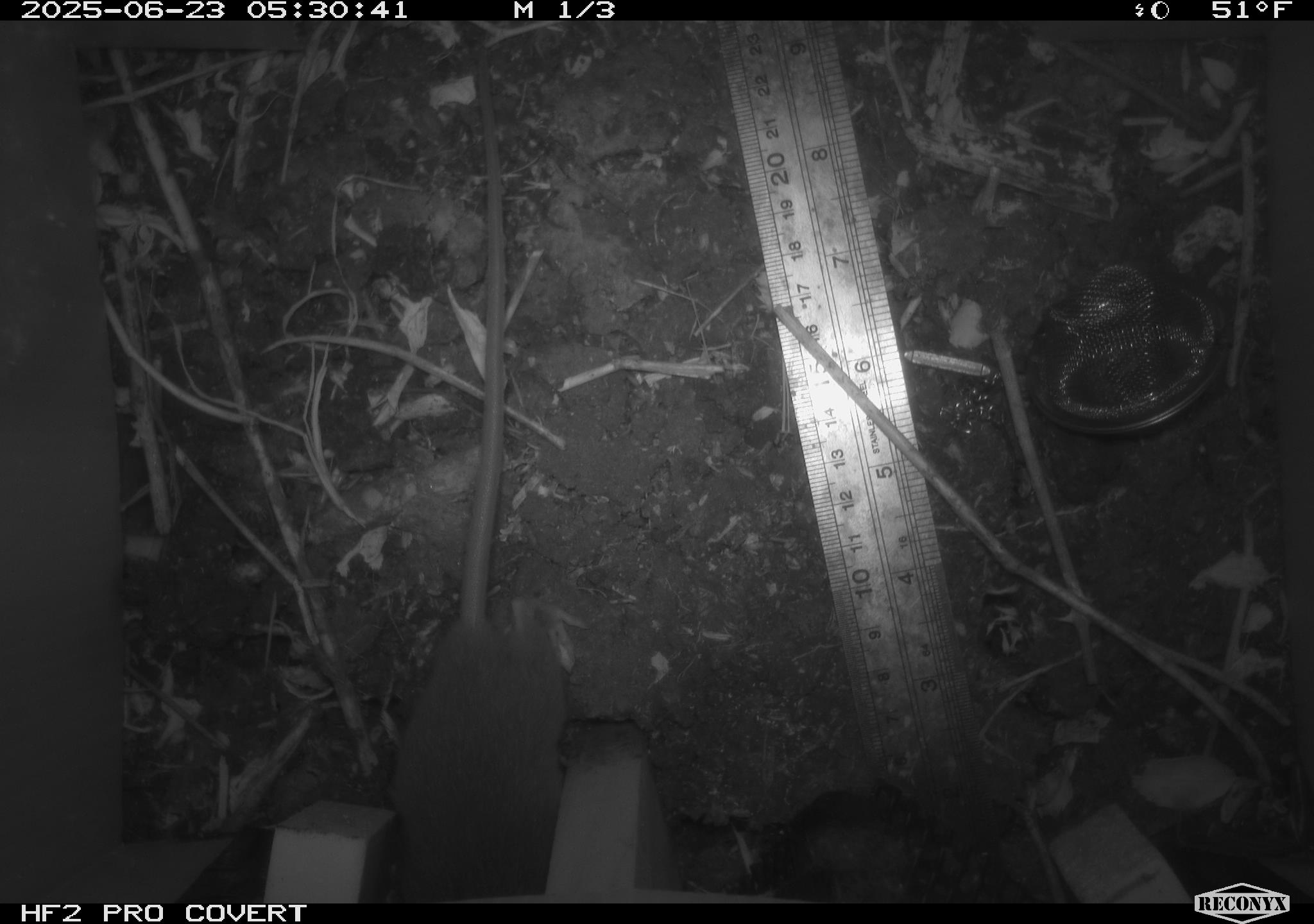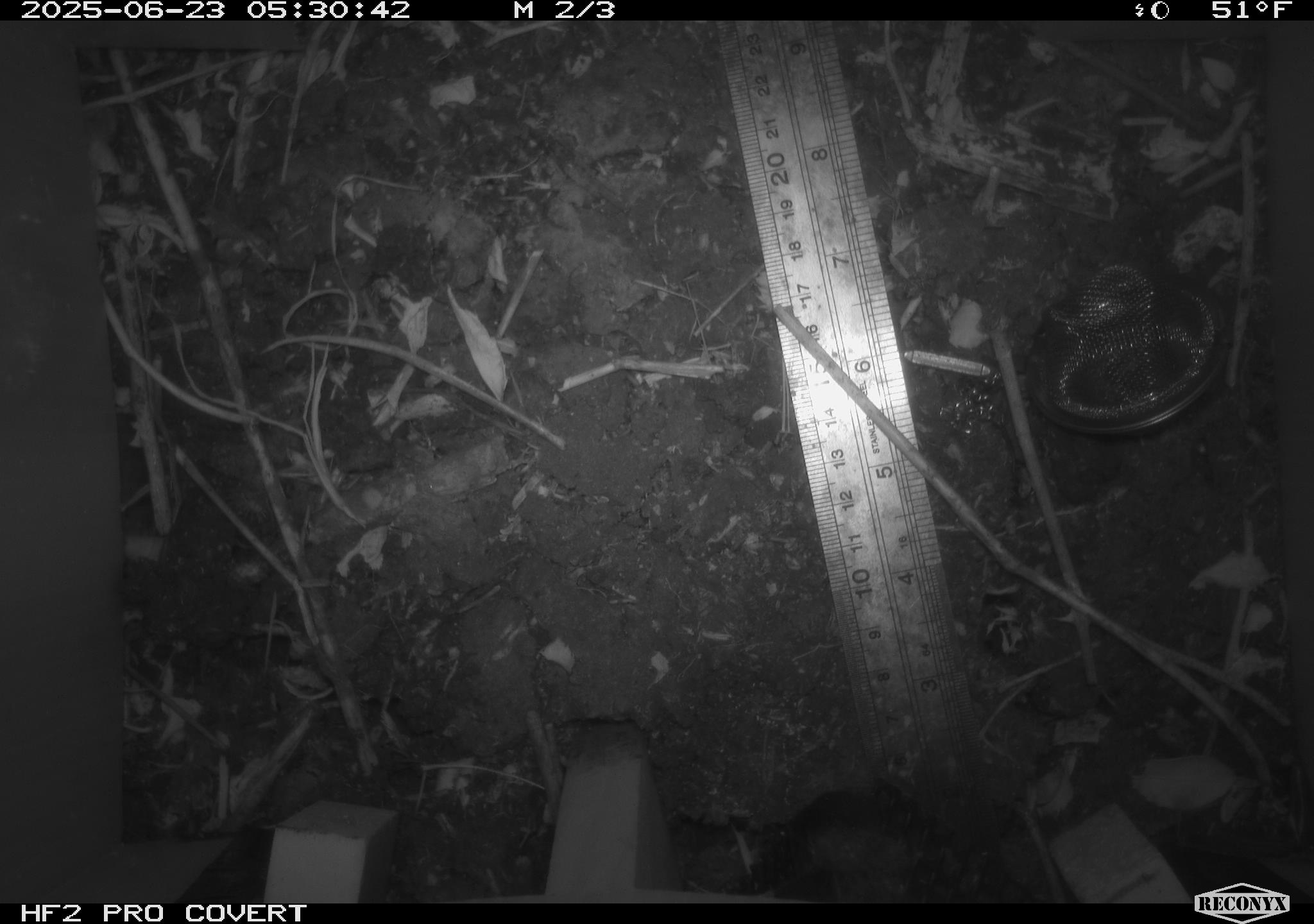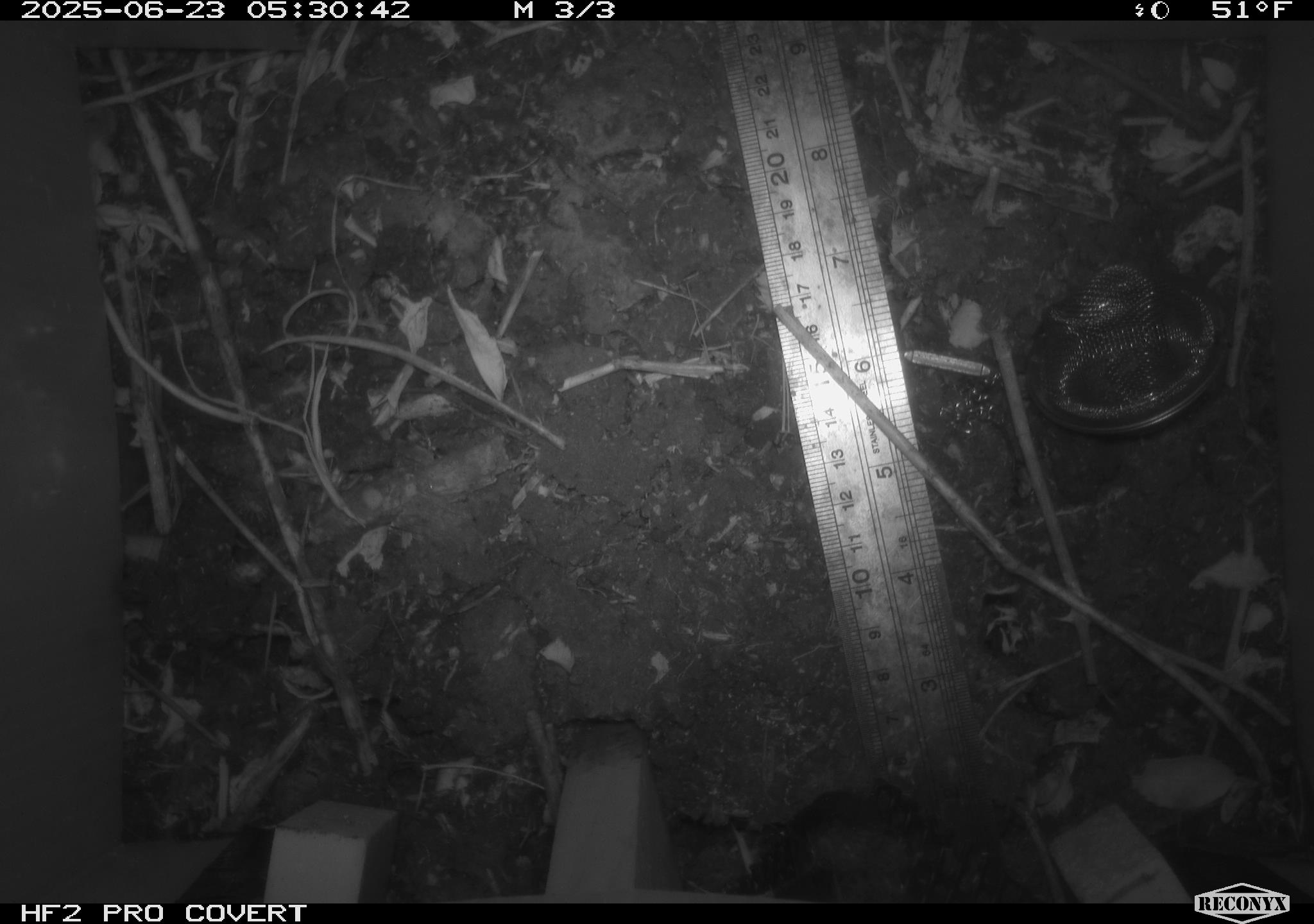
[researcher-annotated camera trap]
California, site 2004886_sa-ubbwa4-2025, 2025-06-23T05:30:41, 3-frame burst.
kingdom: Animalia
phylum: Chordata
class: Mammalia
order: Rodentia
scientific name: Rodentia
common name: rodent